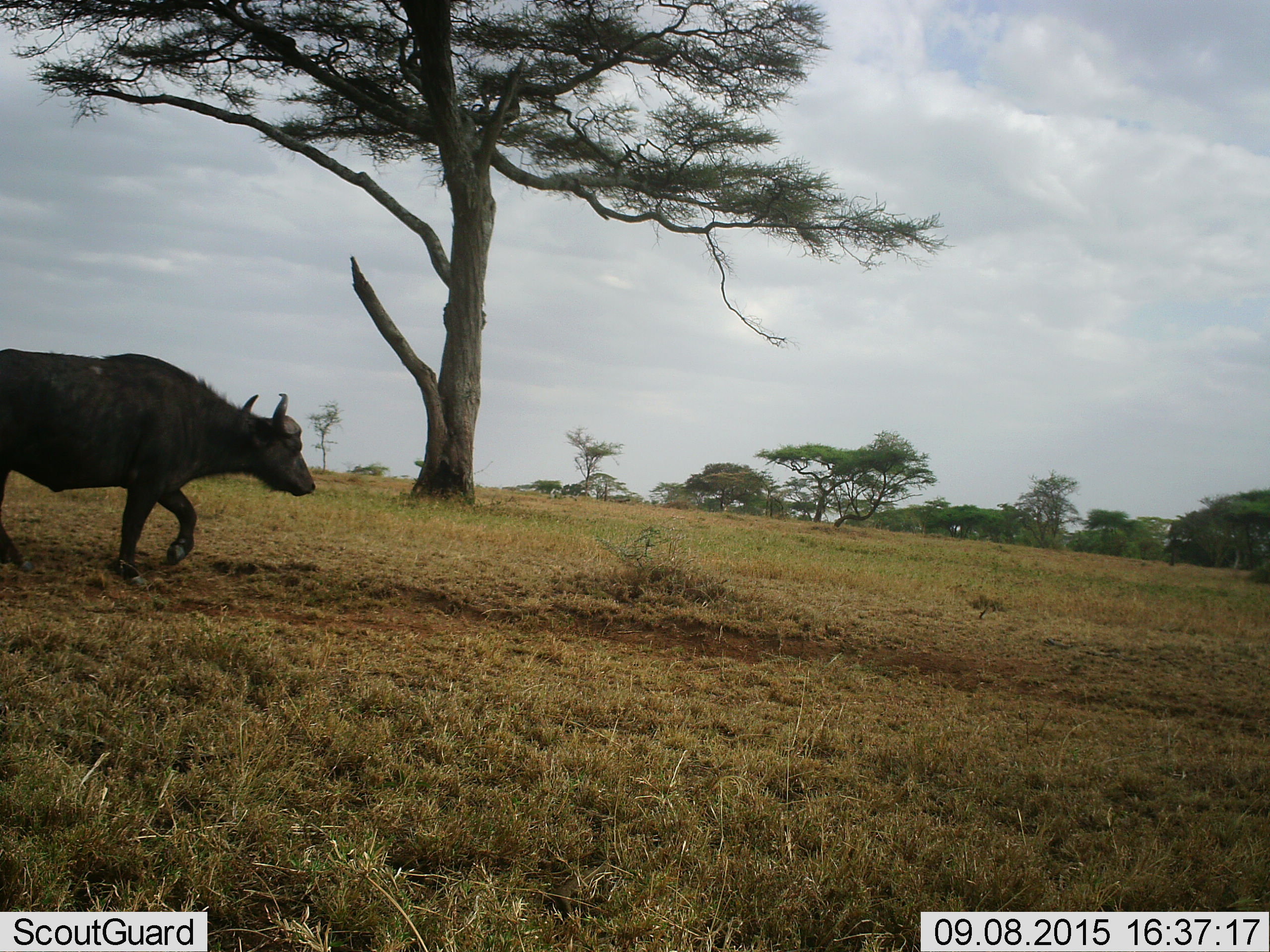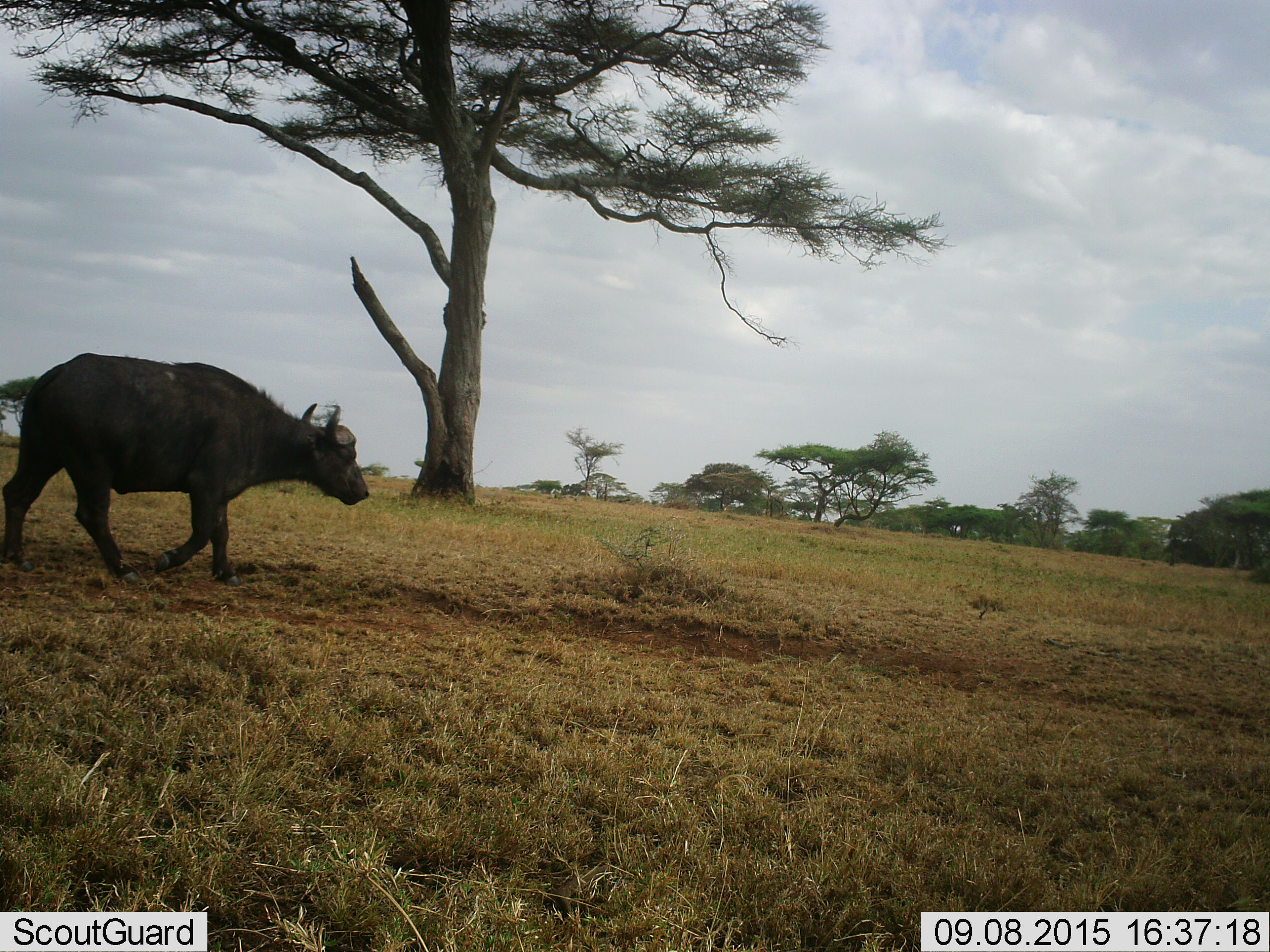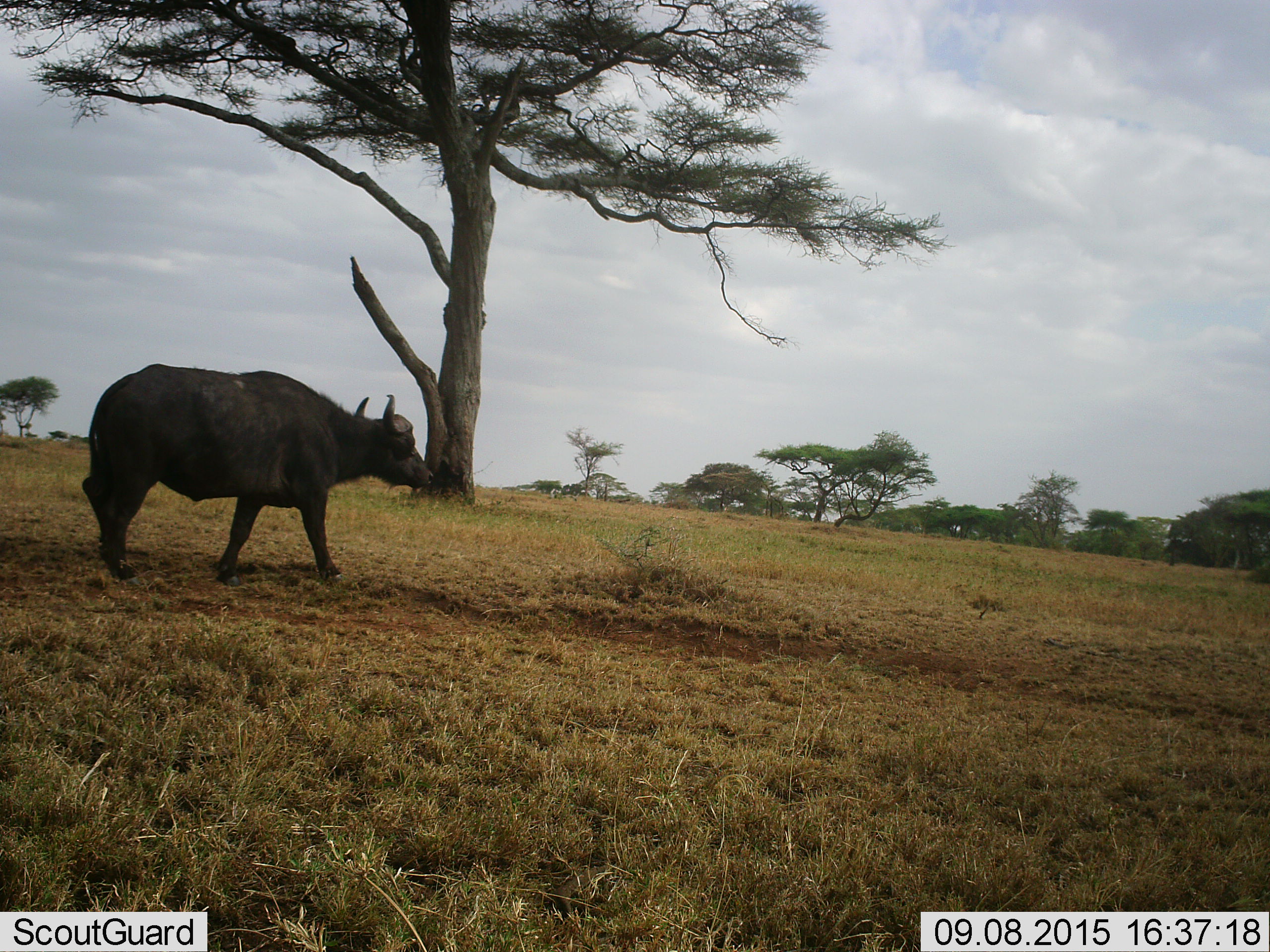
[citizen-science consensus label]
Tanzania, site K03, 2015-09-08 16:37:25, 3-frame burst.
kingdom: Animalia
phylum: Chordata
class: Mammalia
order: Artiodactyla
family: Bovidae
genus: Syncerus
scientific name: Syncerus caffer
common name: cape buffalo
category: buffalo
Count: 1.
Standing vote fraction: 0%.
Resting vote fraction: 0%.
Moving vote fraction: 100%.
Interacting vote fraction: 0%.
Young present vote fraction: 0%.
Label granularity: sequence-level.